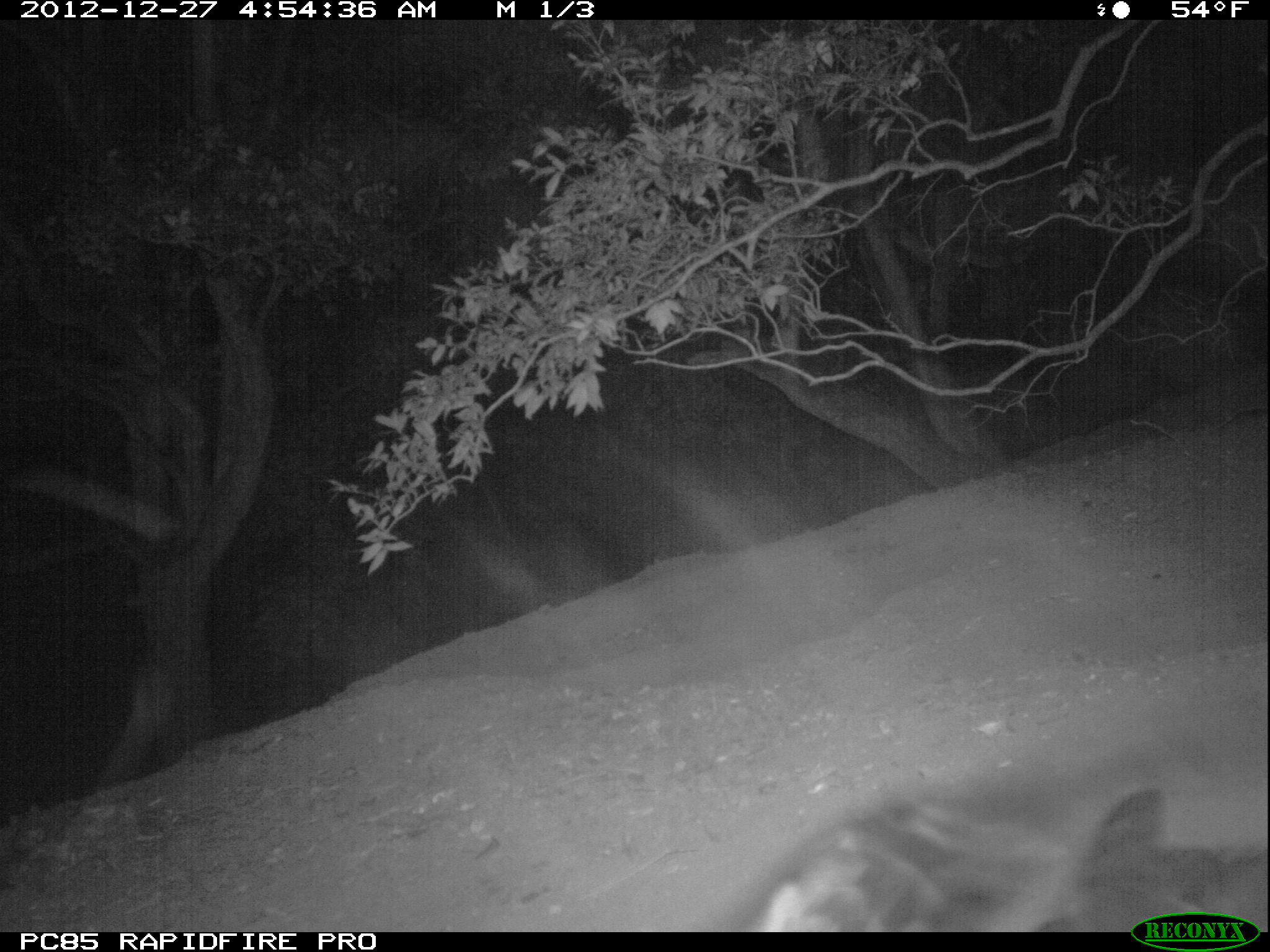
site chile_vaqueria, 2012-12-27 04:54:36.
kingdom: Animalia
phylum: Chordata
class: Aves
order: Procellariiformes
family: Procellariidae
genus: Calonectris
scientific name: Calonectris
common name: shearwater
Shearwater (Calonectris).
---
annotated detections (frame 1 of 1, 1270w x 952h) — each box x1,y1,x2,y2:
shearwater: 690,764,1258,935